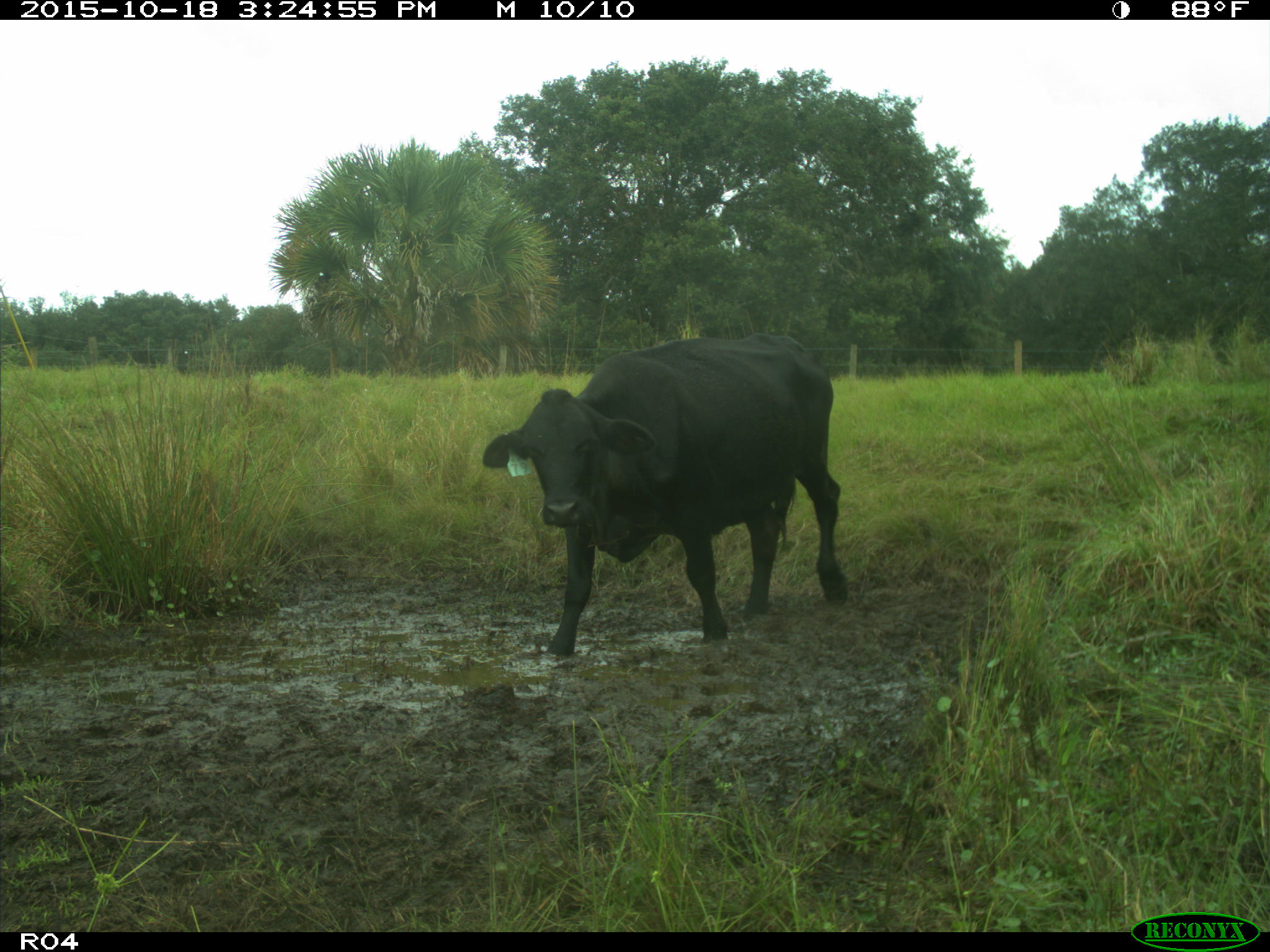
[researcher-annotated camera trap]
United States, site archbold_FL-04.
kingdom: Animalia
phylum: Chordata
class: Mammalia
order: Artiodactyla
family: Bovidae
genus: Bos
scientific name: Bos taurus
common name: domestic cow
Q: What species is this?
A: Bos taurus (domestic cow).